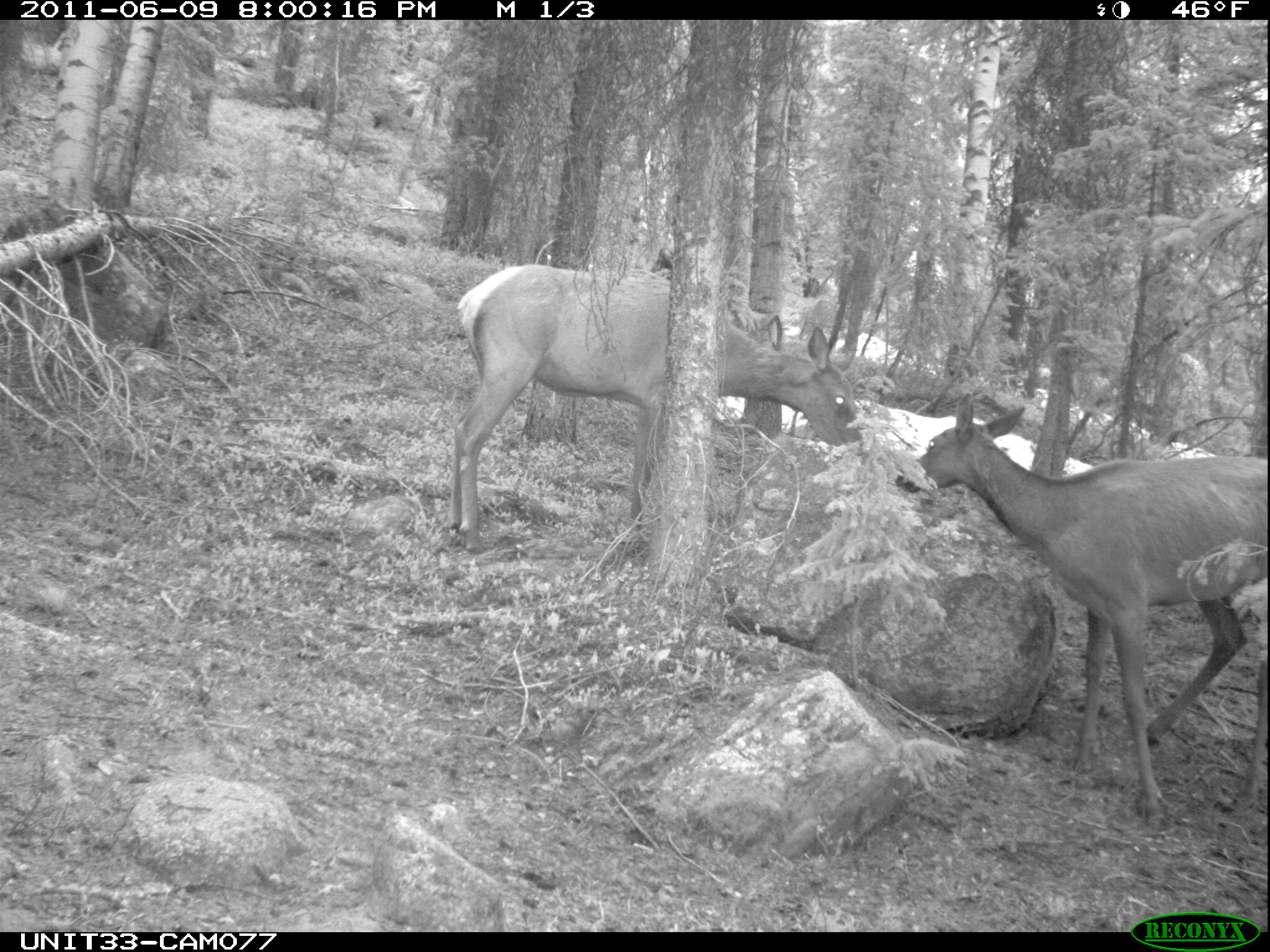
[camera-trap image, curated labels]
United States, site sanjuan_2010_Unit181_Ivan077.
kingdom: Animalia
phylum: Chordata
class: Mammalia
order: Artiodactyla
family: Cervidae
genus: Cervus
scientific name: Cervus elaphus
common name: red deer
Cervus elaphus (red deer).